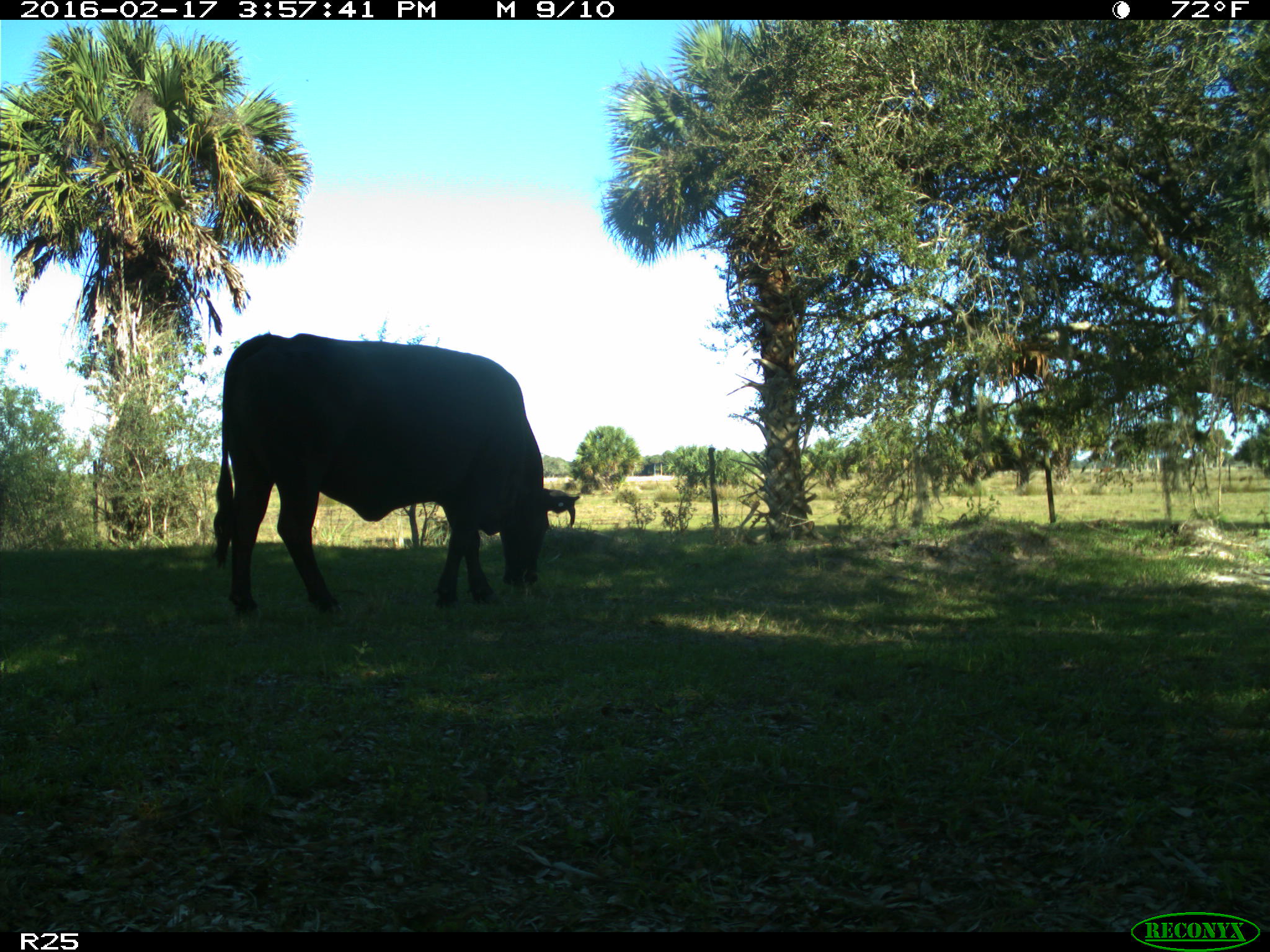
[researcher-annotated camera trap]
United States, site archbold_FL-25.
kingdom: Animalia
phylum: Chordata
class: Mammalia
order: Artiodactyla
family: Bovidae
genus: Bos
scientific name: Bos taurus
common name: domestic cow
Bos taurus (domestic cow).